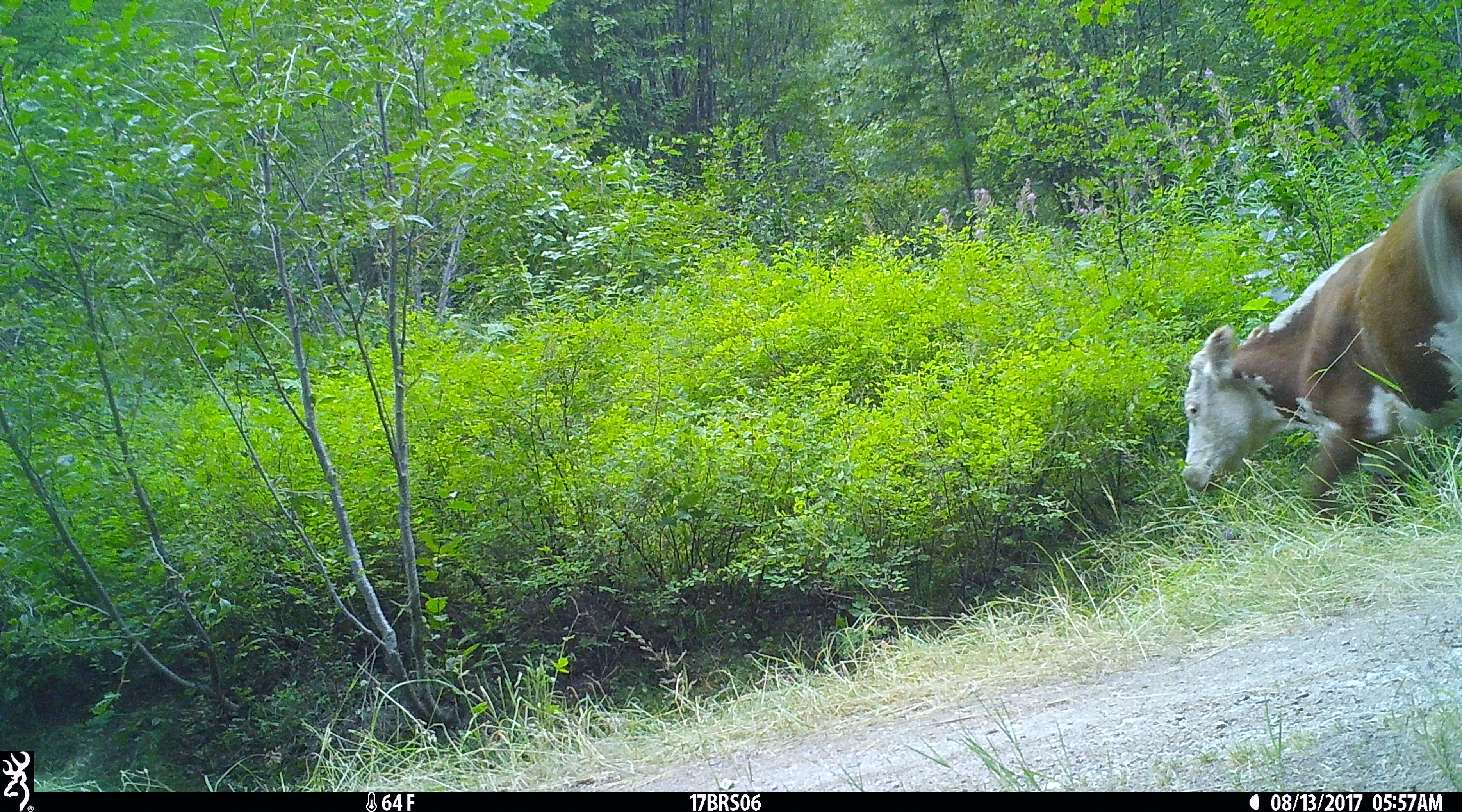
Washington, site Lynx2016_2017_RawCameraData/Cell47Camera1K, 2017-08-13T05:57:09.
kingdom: Animalia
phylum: Chordata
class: Mammalia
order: Artiodactyla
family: Bovidae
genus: Bos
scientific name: Bos taurus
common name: domestic cattle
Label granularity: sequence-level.